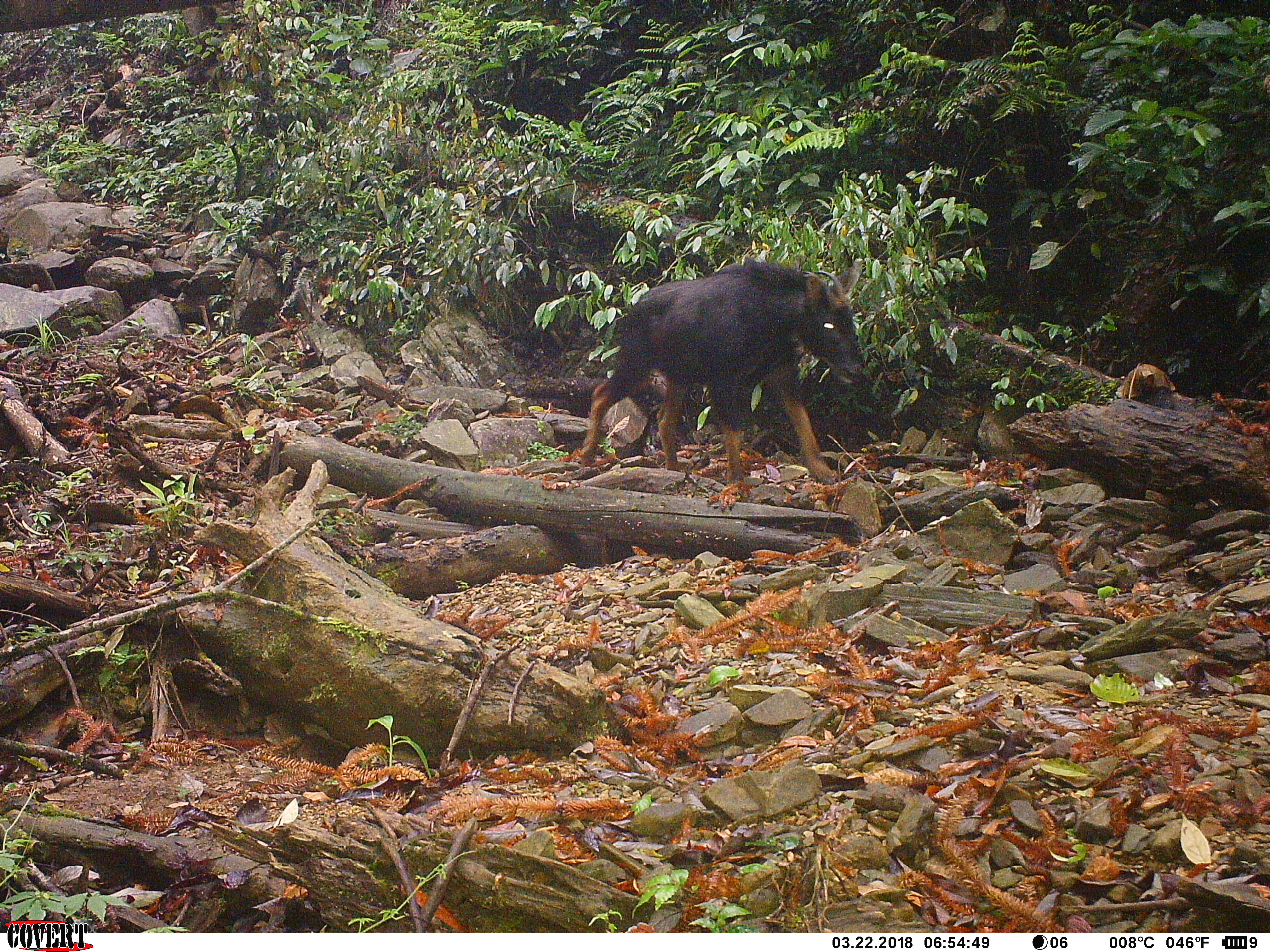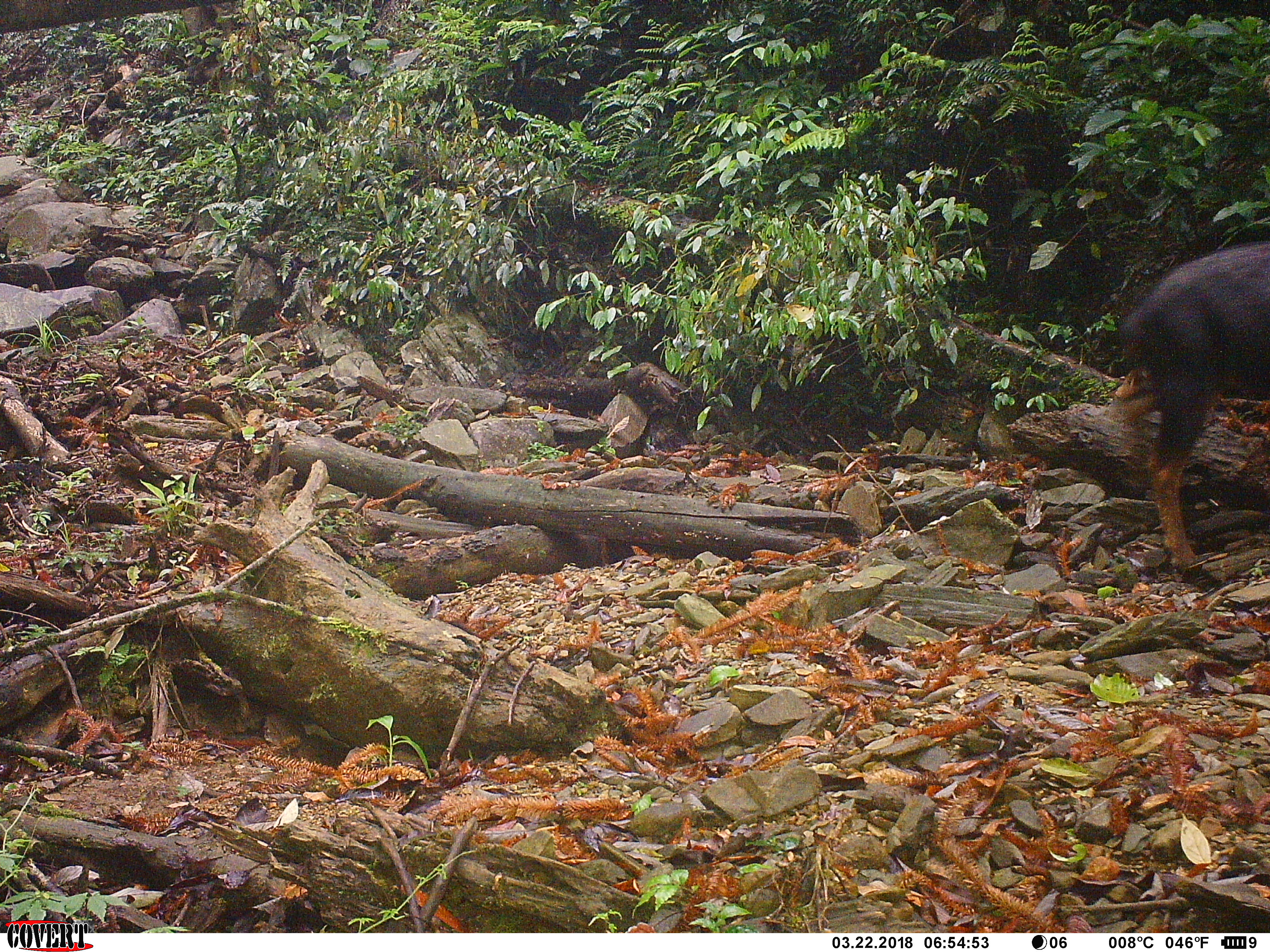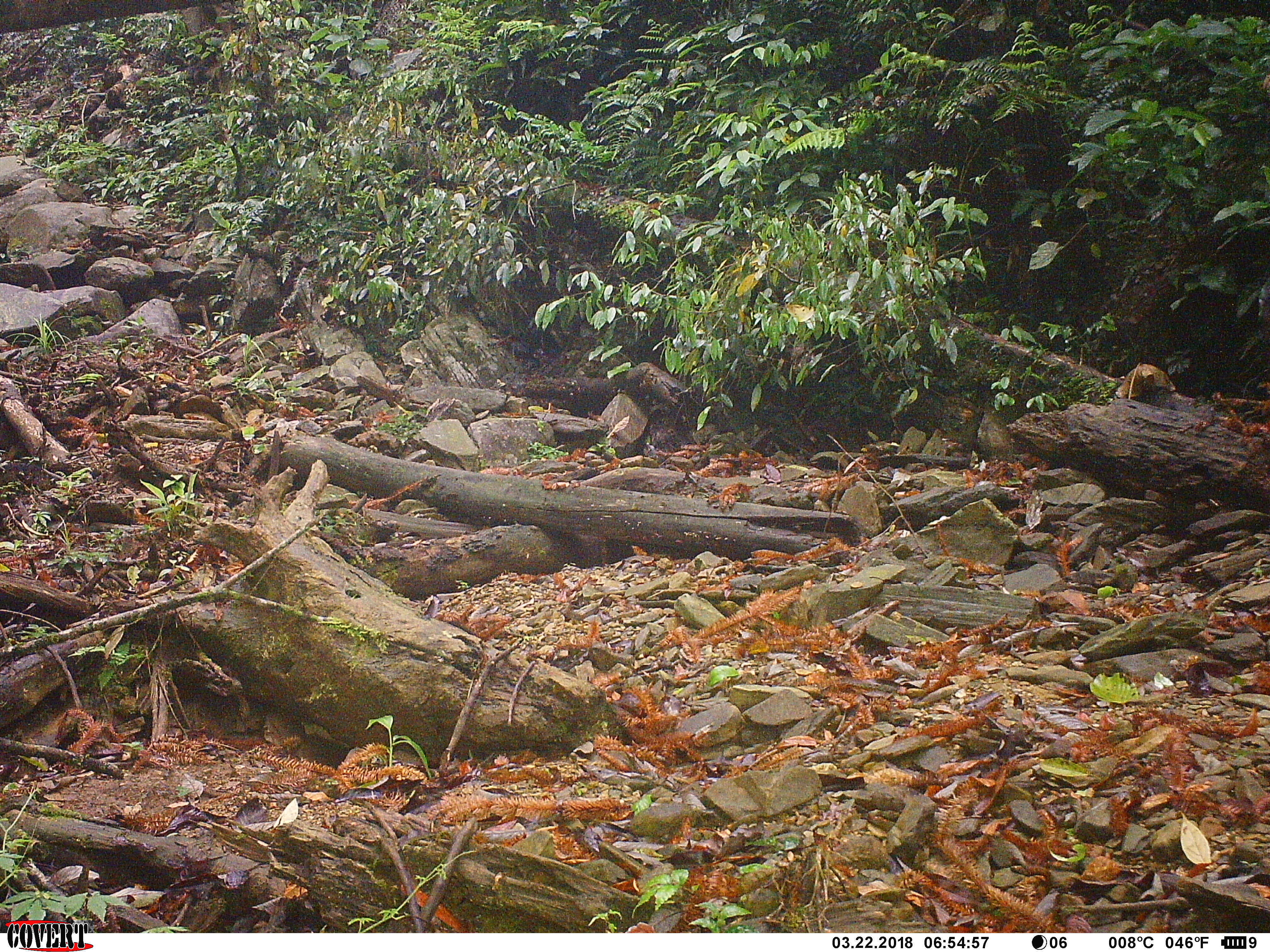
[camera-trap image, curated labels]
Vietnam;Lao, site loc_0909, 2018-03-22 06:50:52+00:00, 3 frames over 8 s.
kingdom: Animalia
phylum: Chordata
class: Mammalia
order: Artiodactyla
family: Bovidae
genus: Capricornis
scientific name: Capricornis sumatraensis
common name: chinese serow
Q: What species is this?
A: Chinese serow (Capricornis sumatraensis).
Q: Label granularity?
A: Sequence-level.